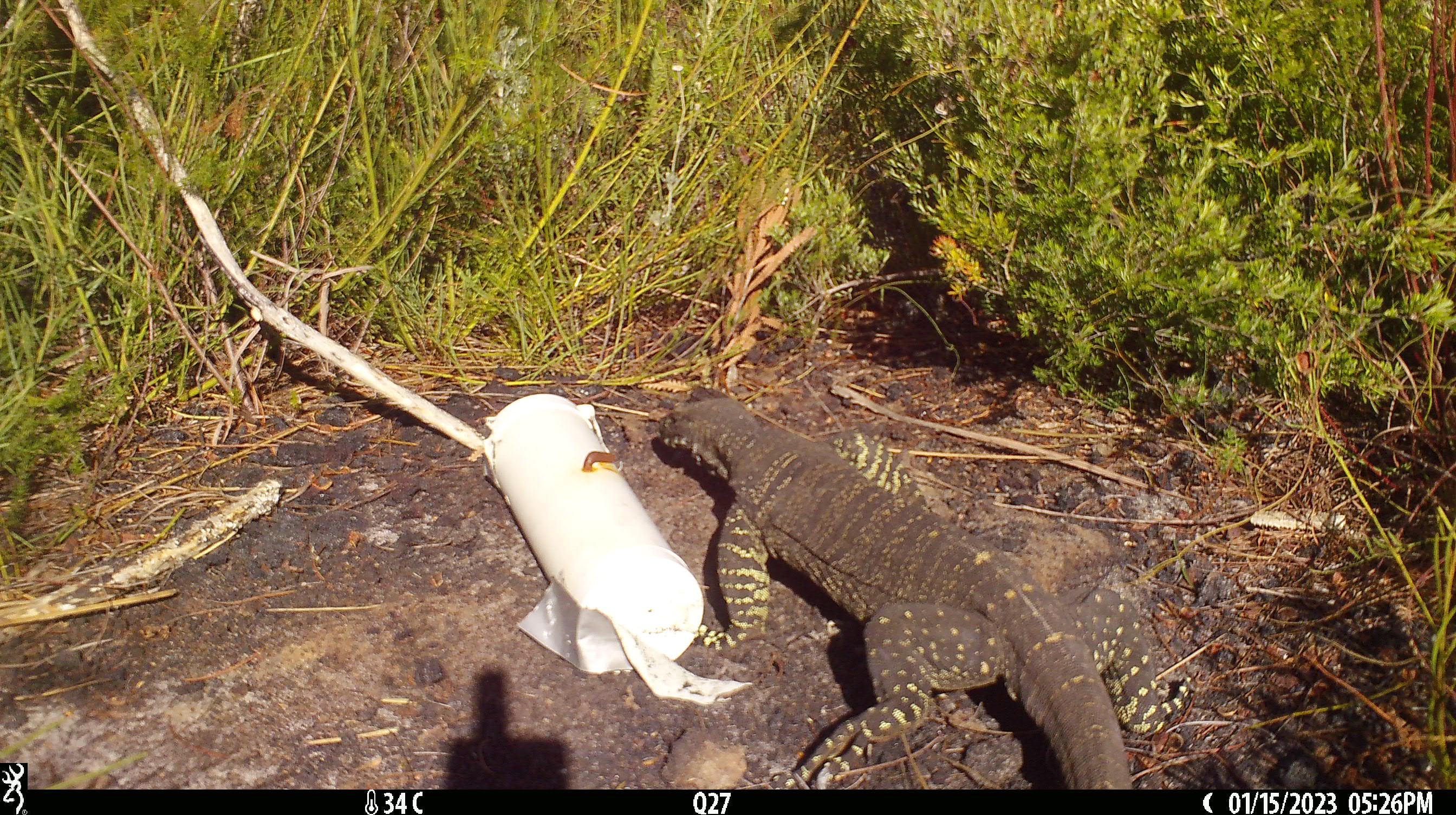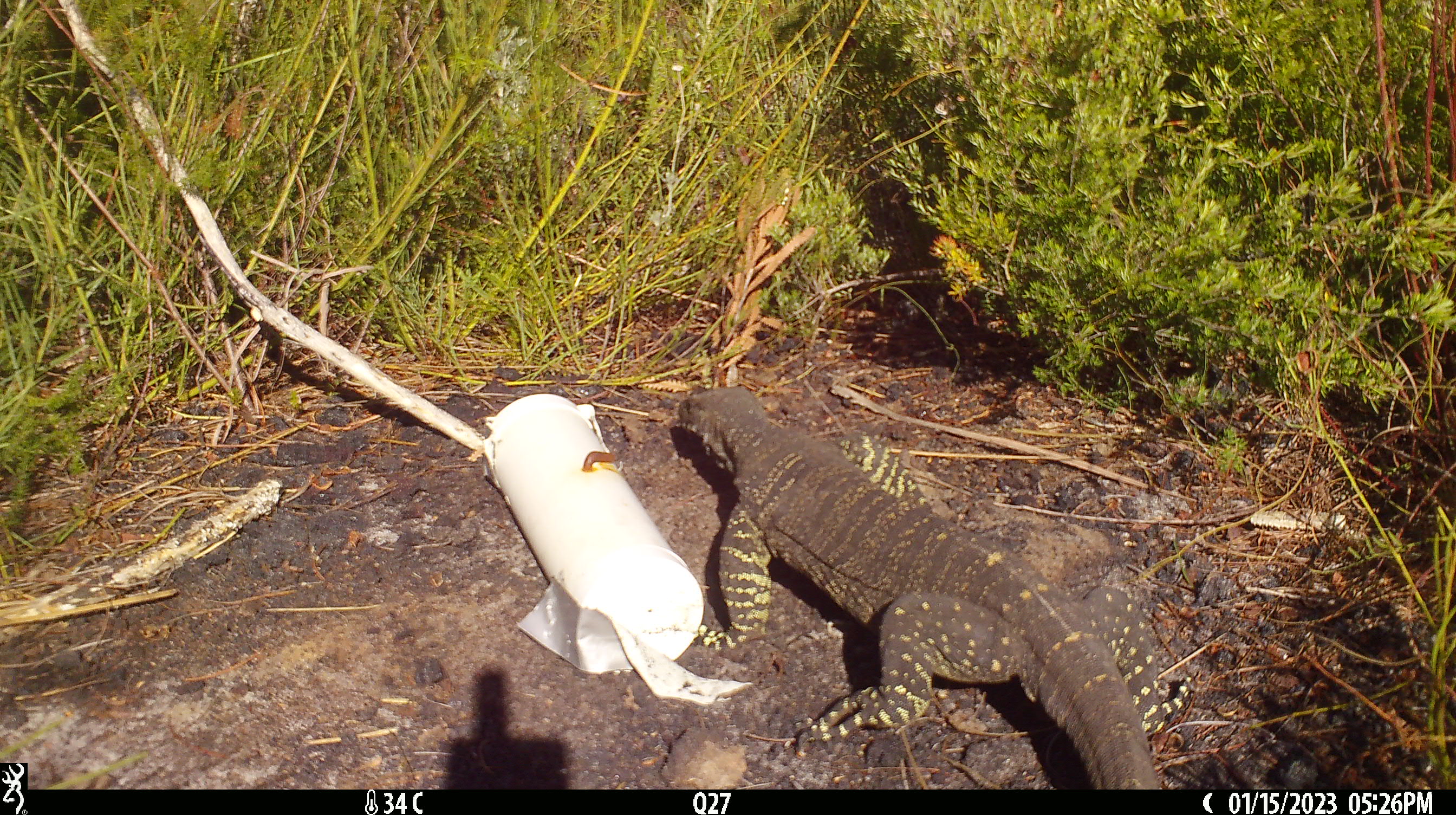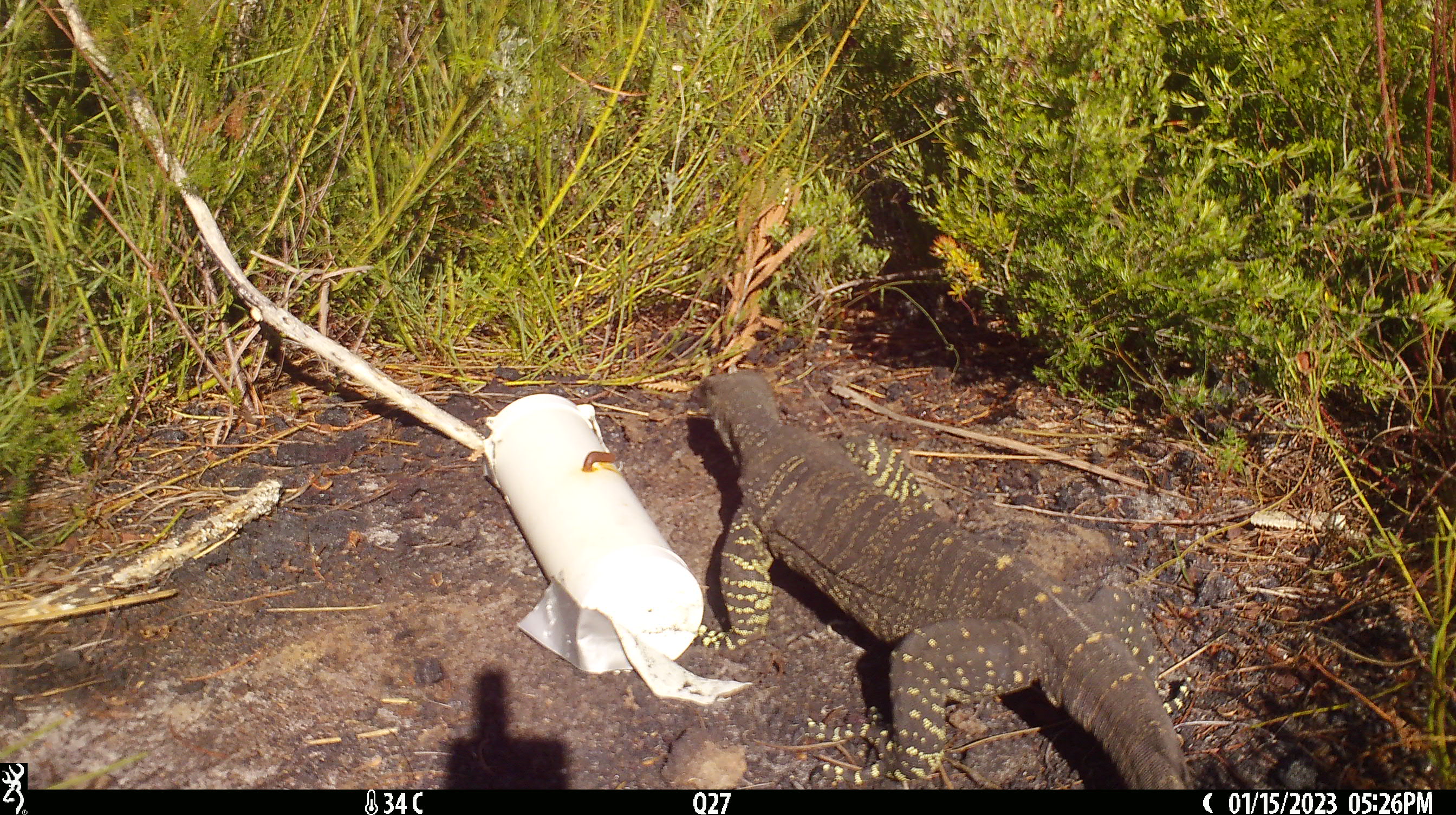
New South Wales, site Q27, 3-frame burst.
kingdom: Animalia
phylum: Chordata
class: Reptilia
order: Squamata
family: Varanidae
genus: Varanus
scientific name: Varanus varius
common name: lace monitor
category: goanna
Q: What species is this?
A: Goanna (lace monitor) (Varanus varius).